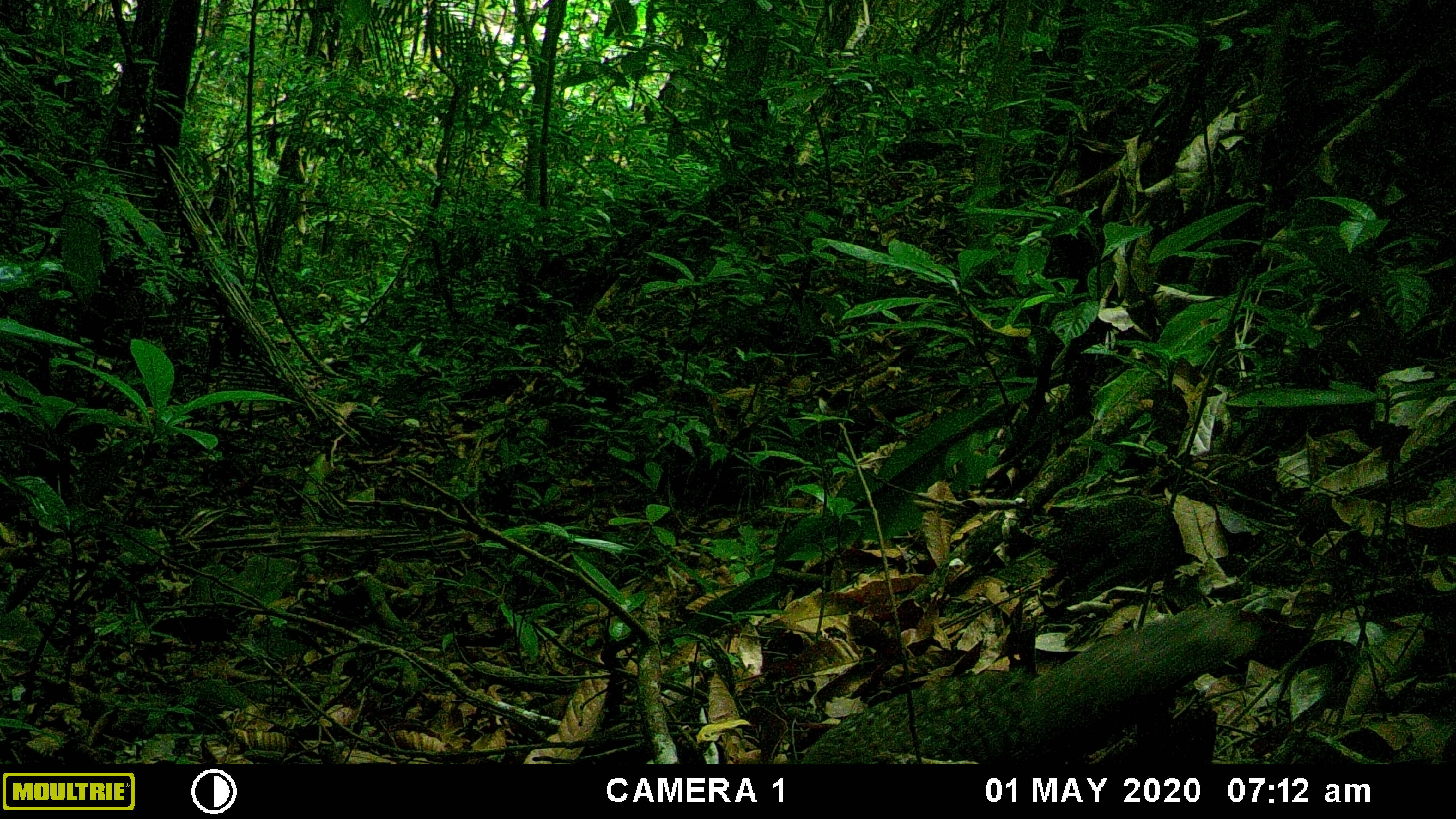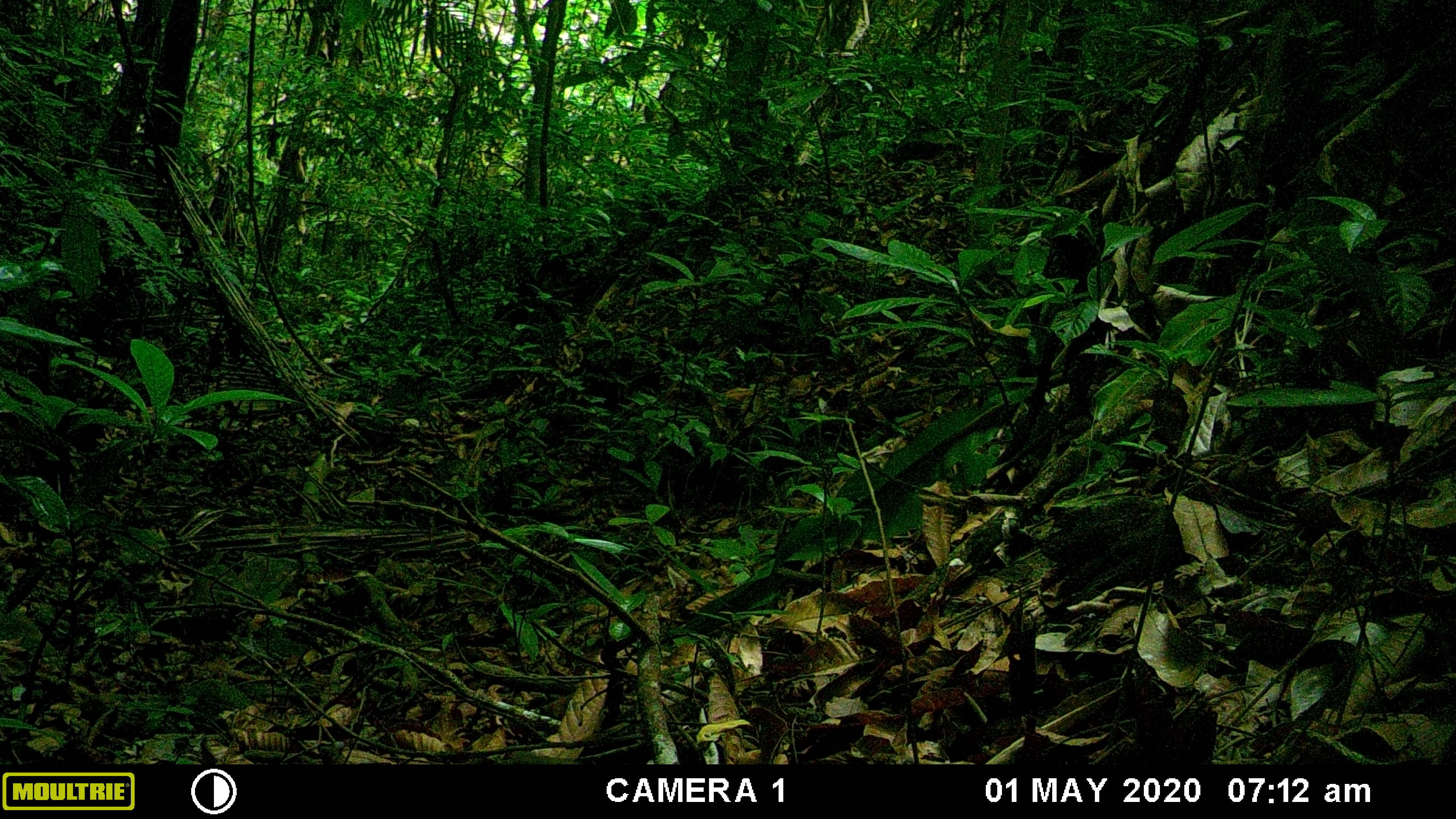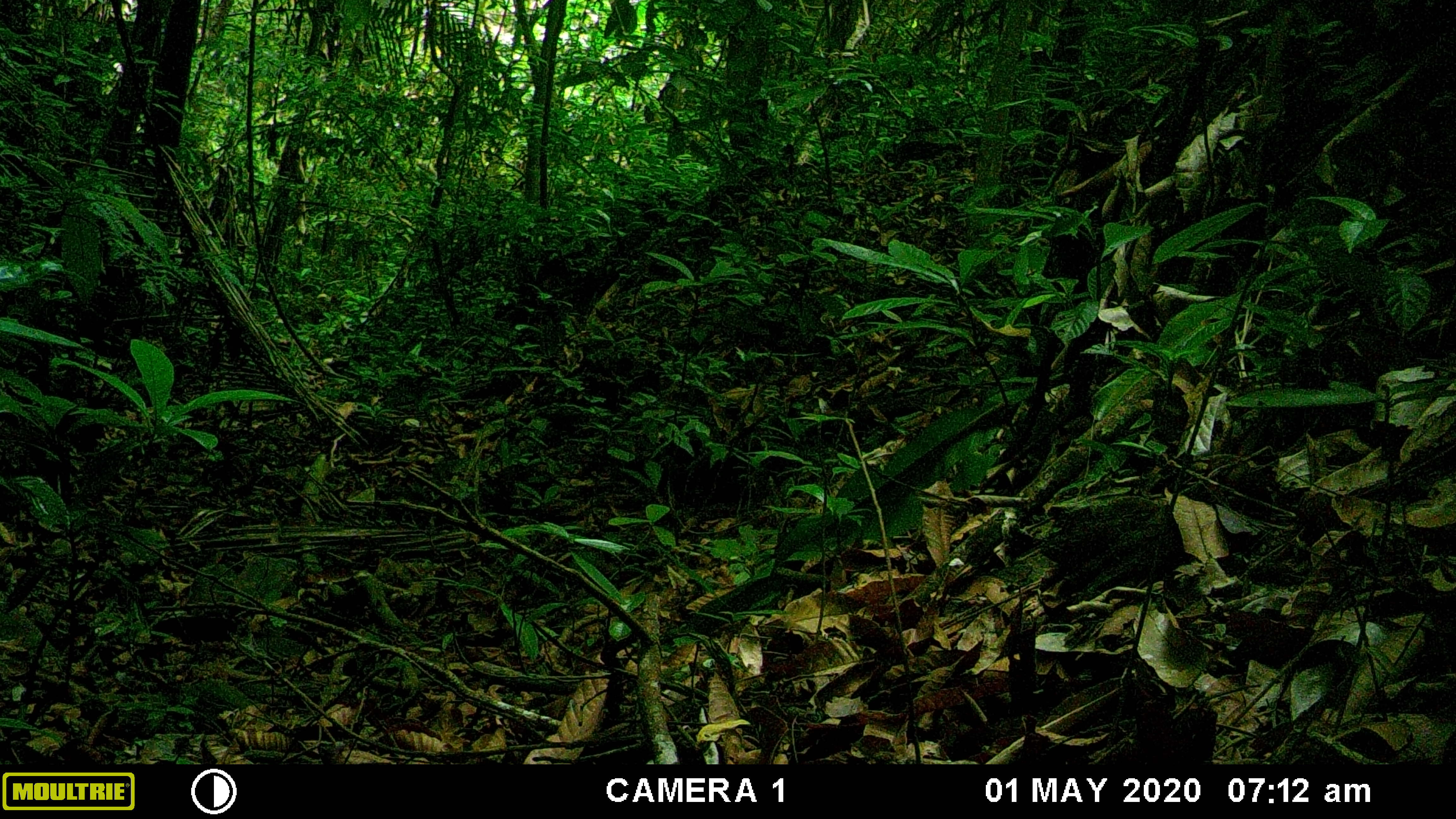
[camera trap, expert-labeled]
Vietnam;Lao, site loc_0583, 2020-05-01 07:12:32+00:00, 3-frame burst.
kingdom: Animalia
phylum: Chordata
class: Aves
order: Galliformes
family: Phasianidae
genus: Polyplectron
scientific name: Polyplectron bicalcaratum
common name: gray peacock-pheasant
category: grey peacock pheasant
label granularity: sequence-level